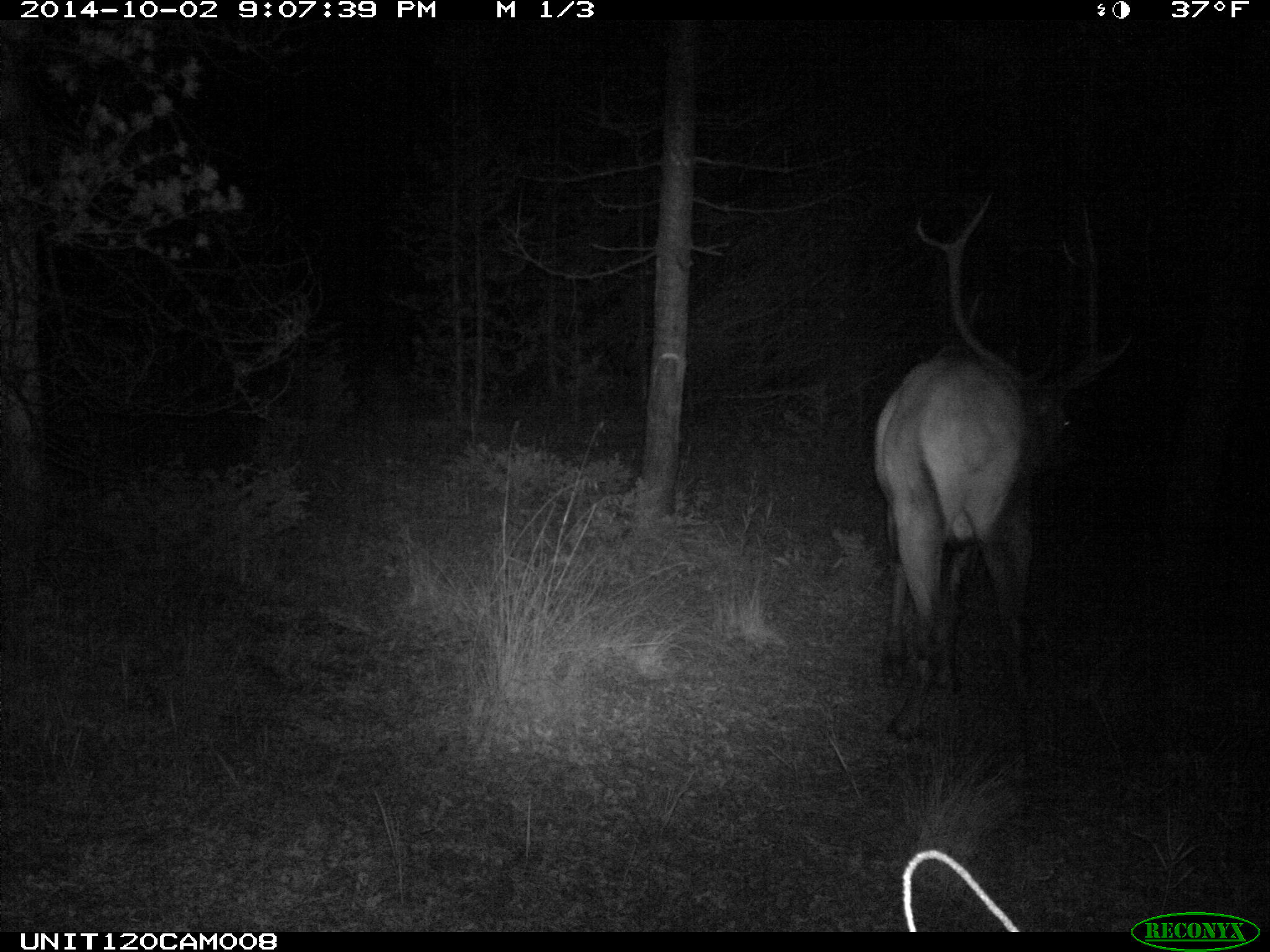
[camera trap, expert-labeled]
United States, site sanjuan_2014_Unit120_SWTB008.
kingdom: Animalia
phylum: Chordata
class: Mammalia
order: Artiodactyla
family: Cervidae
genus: Cervus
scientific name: Cervus elaphus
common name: red deer